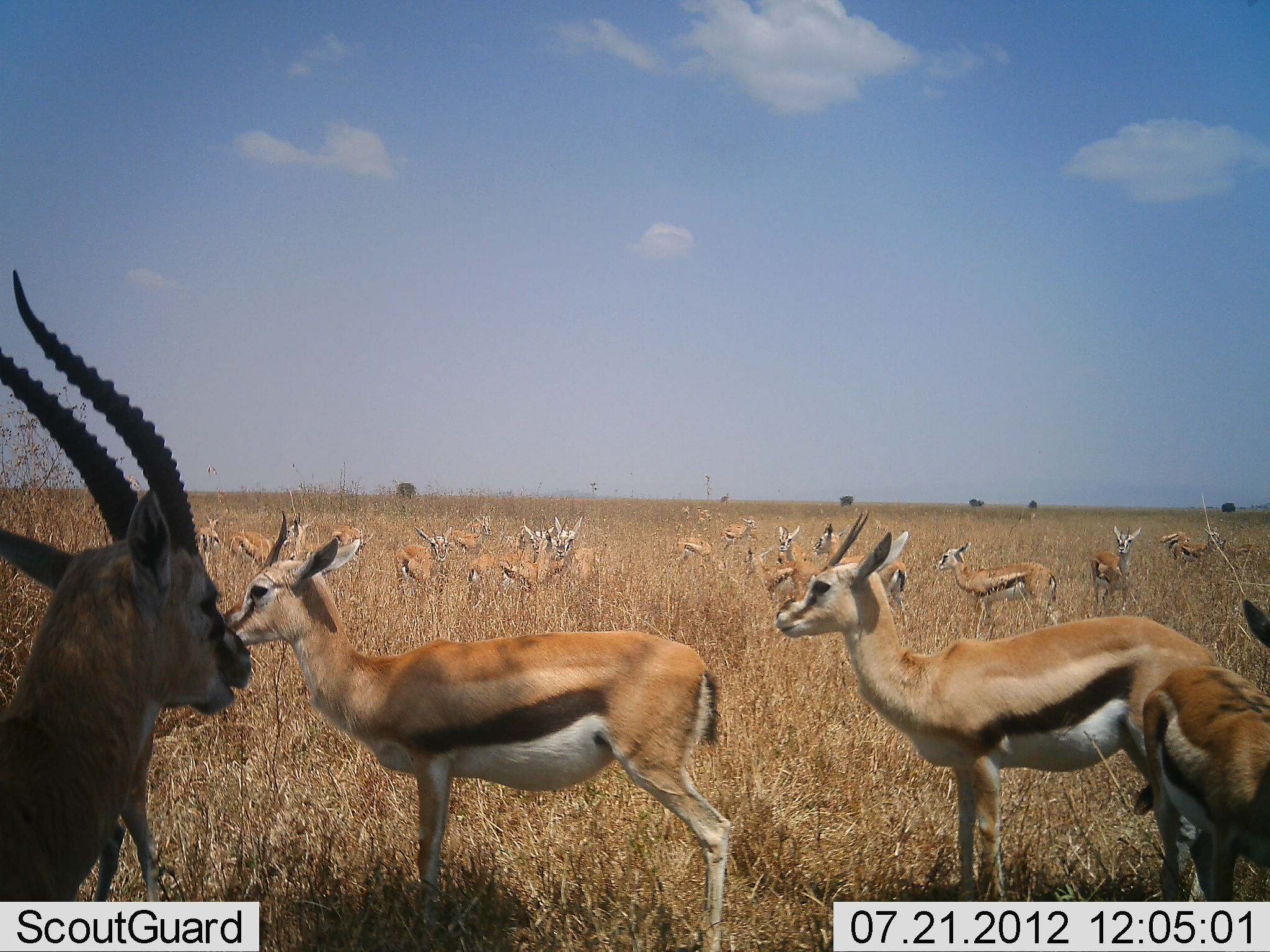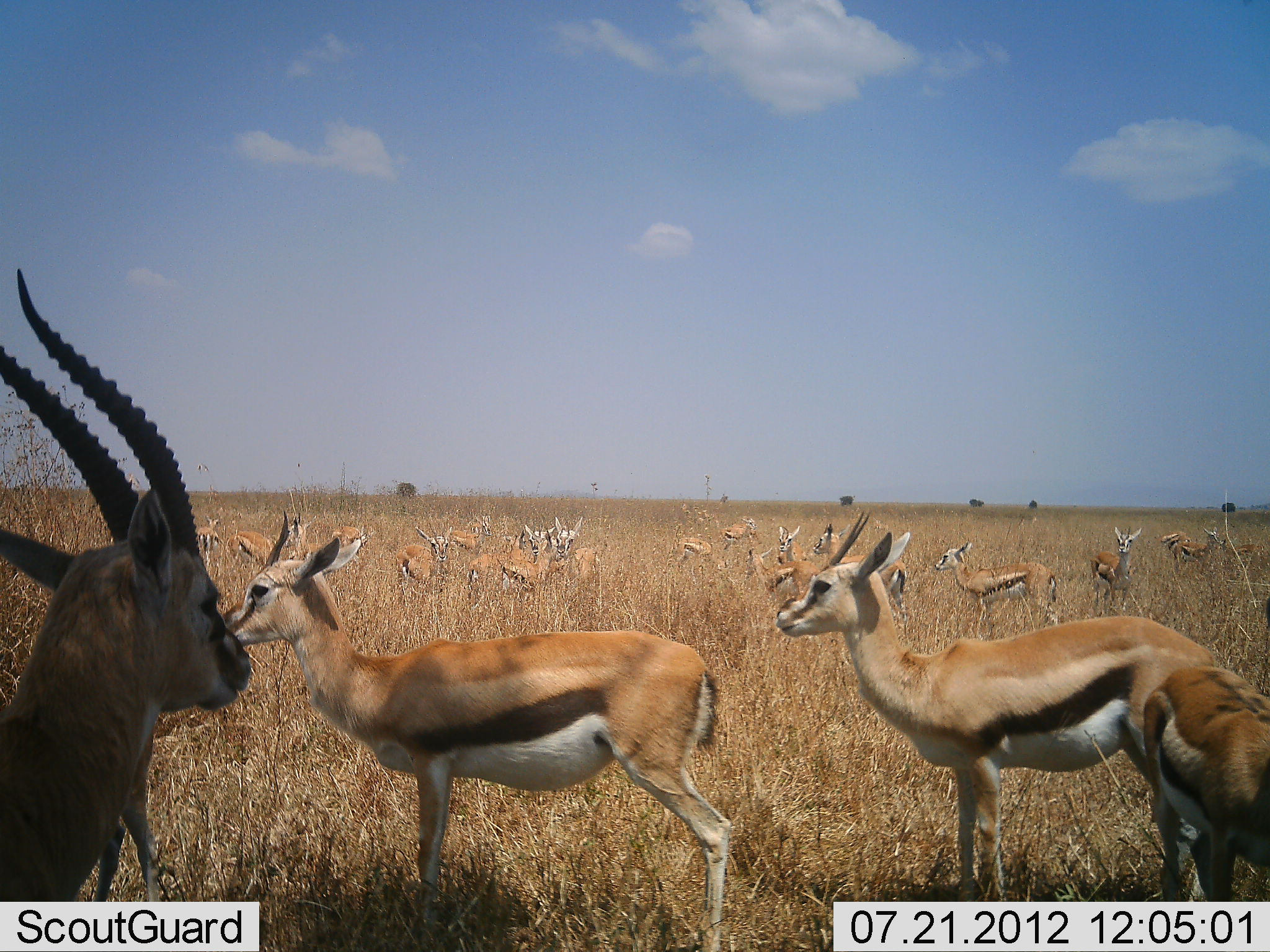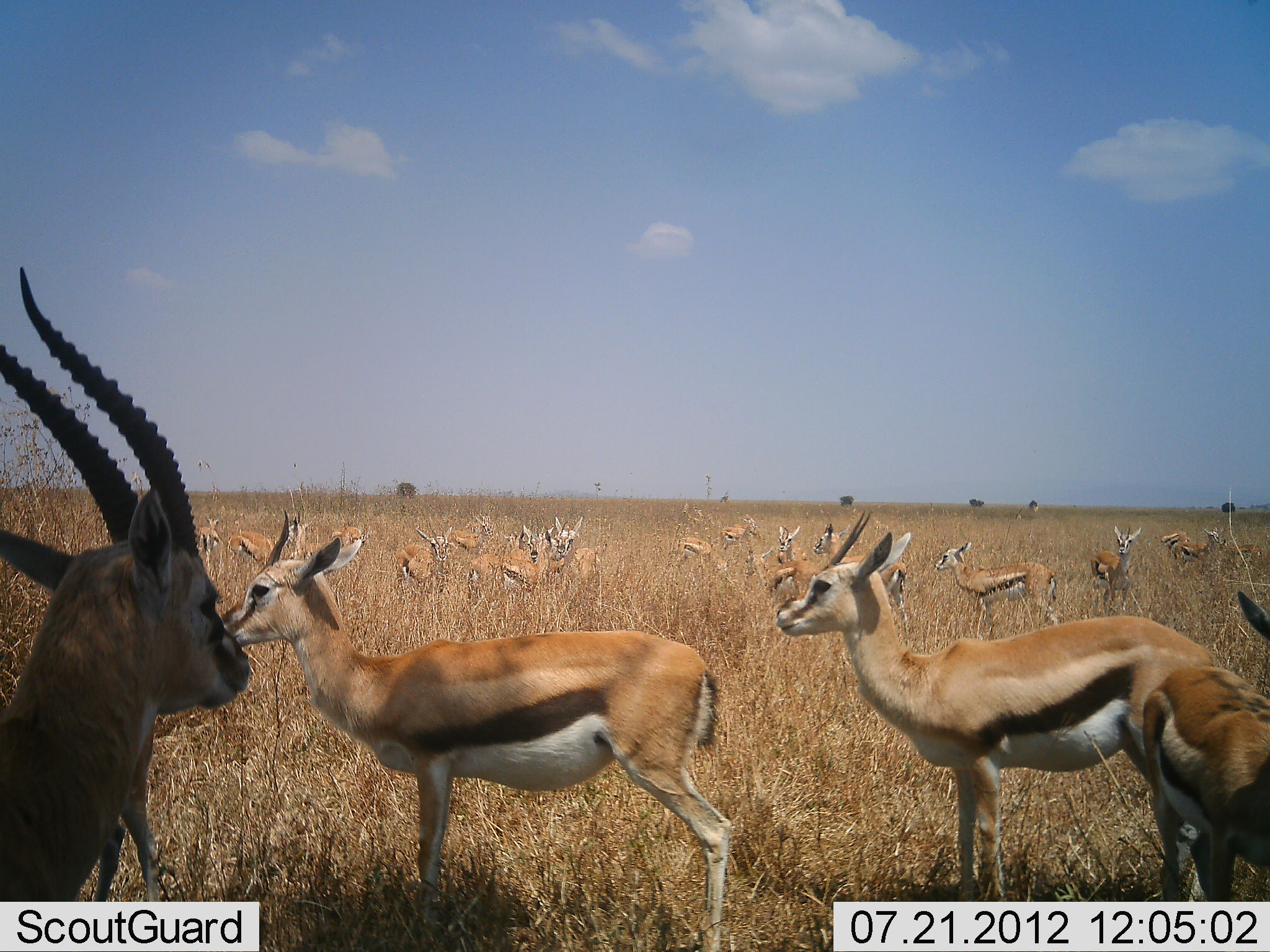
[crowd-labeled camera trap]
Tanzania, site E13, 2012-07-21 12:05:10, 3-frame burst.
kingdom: Animalia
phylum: Chordata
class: Mammalia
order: Artiodactyla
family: Bovidae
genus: Eudorcas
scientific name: Eudorcas thomsonii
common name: thomson's gazelle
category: gazellethomsons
Gazellethomsons (thomson's gazelle) (Eudorcas thomsonii), count 11-50. Behavior (volunteer vote fractions): standing 100%, resting 0%, moving 0%, interacting 0%. Young present (vote fraction): 27%. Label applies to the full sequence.